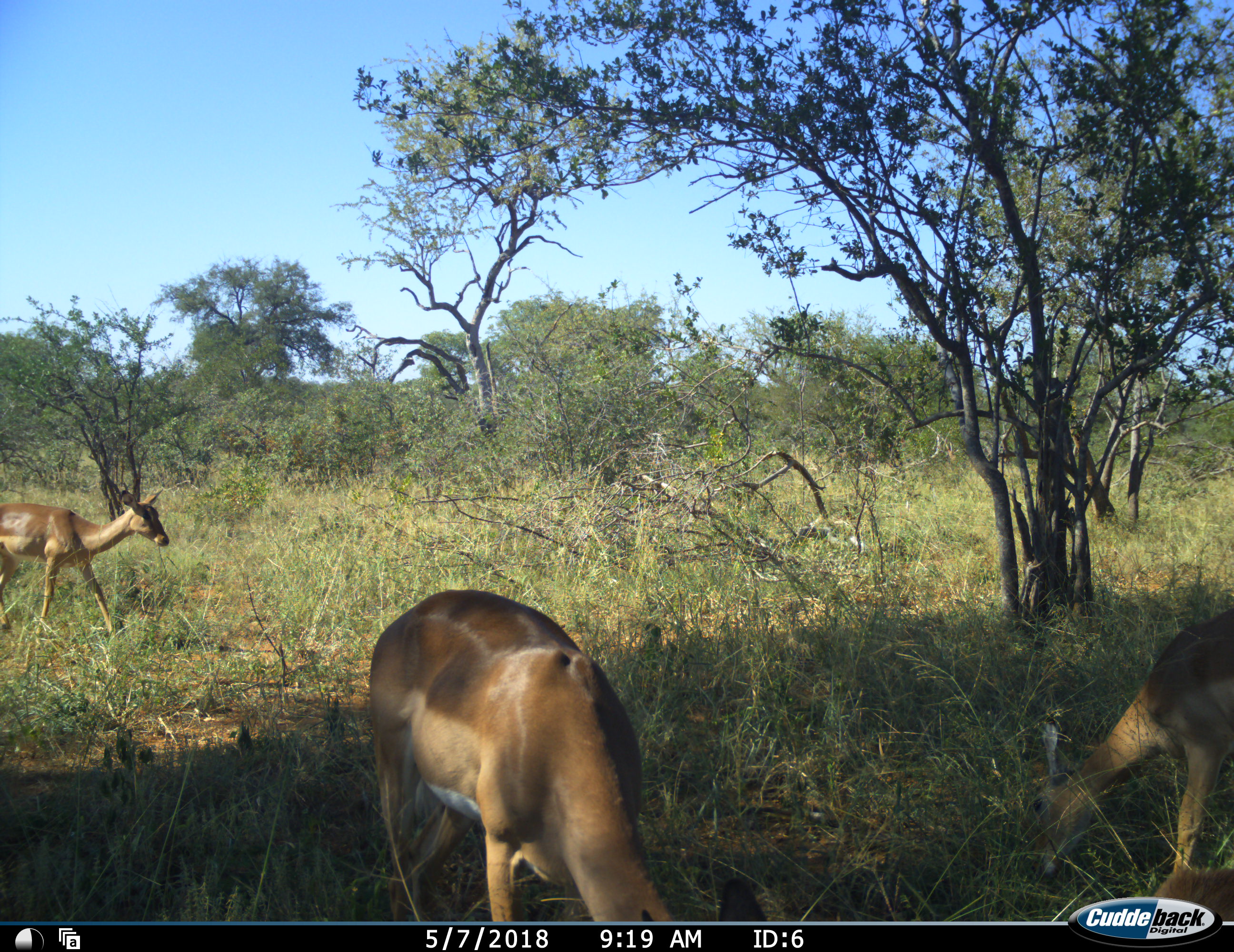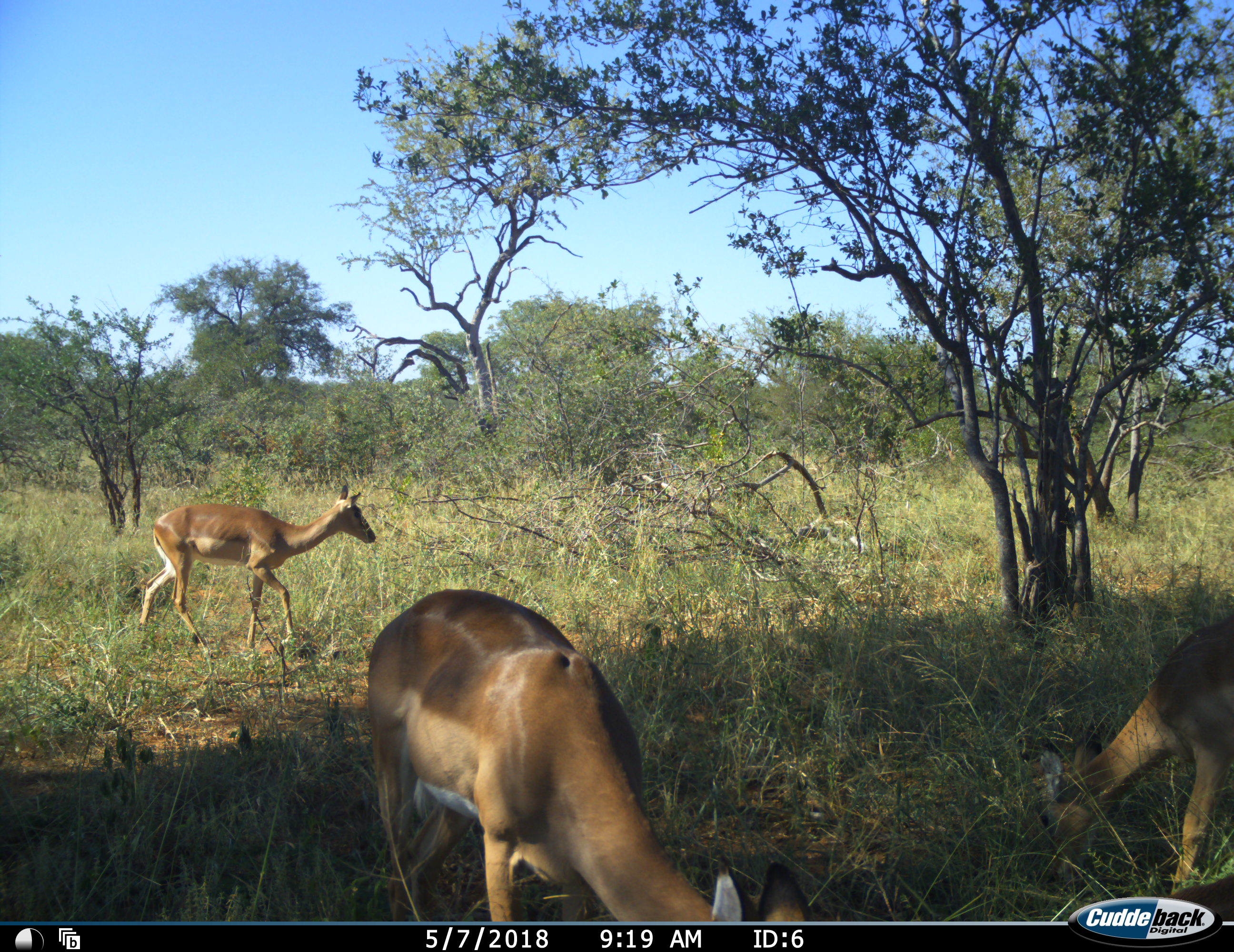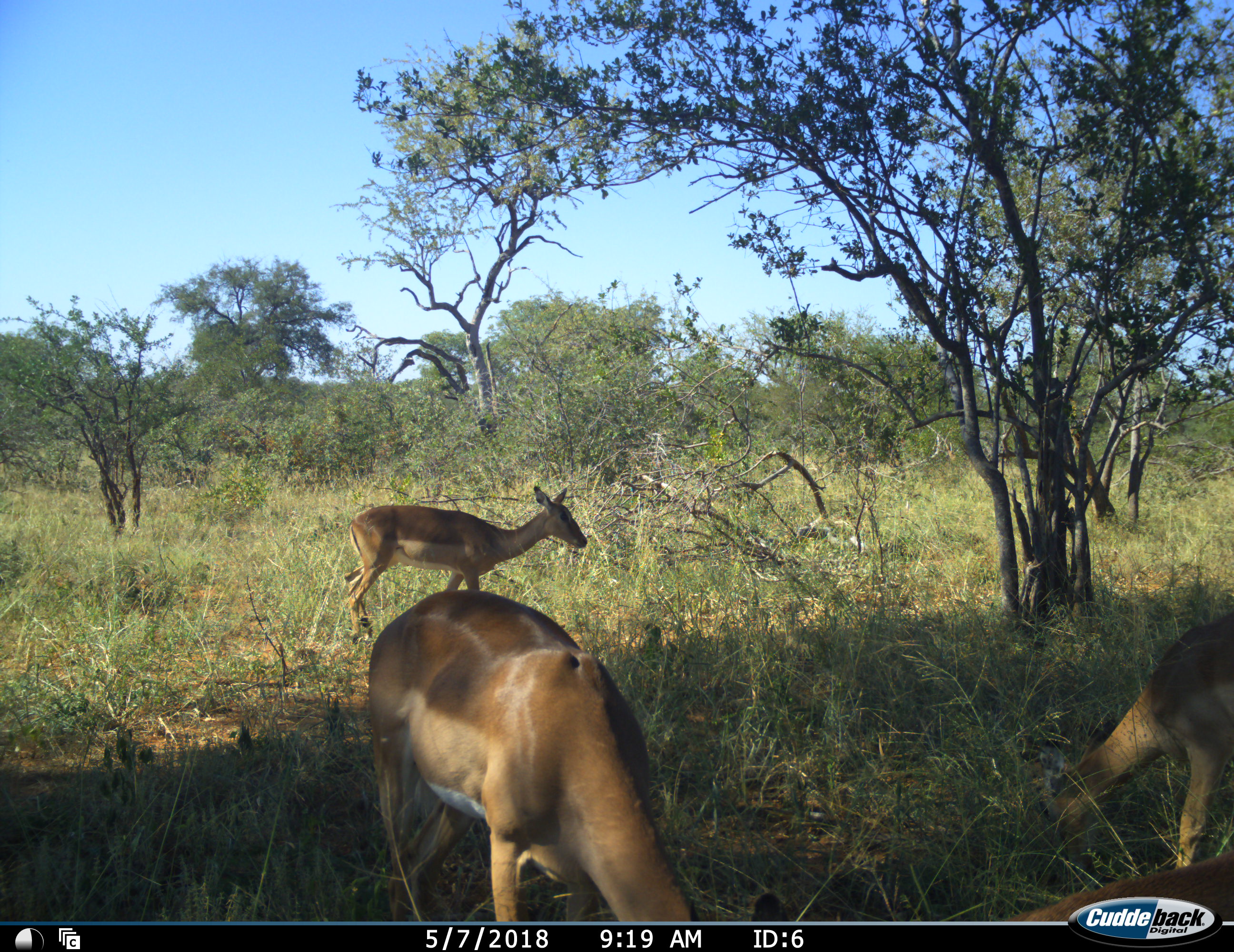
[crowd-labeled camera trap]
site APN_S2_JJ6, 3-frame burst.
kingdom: Animalia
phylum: Chordata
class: Mammalia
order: Artiodactyla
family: Bovidae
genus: Aepyceros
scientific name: Aepyceros melampus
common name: impala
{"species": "impala (Aepyceros melampus)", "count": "4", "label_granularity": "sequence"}